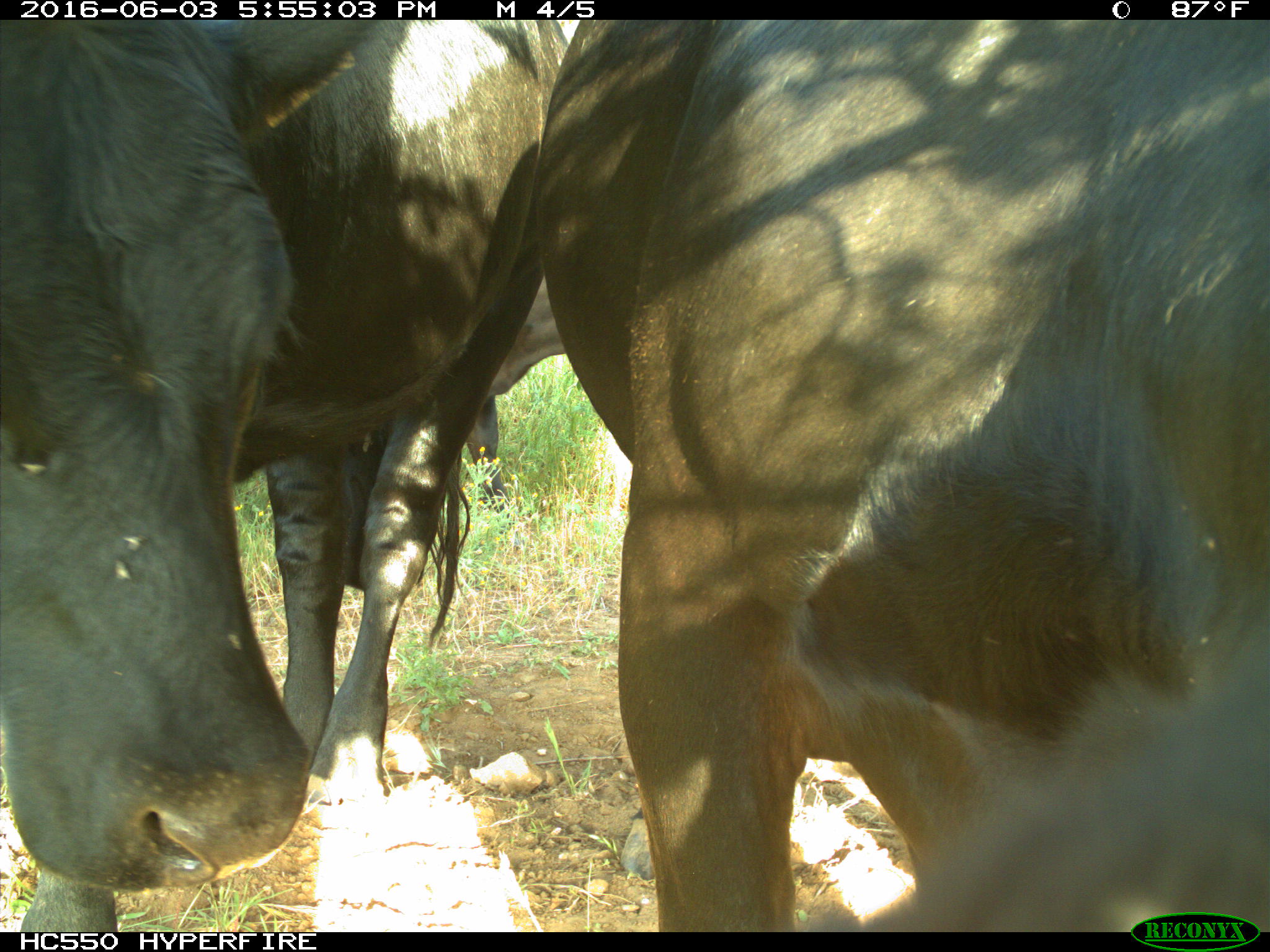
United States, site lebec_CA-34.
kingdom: Animalia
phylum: Chordata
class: Mammalia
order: Artiodactyla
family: Bovidae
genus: Bos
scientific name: Bos taurus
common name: domestic cow